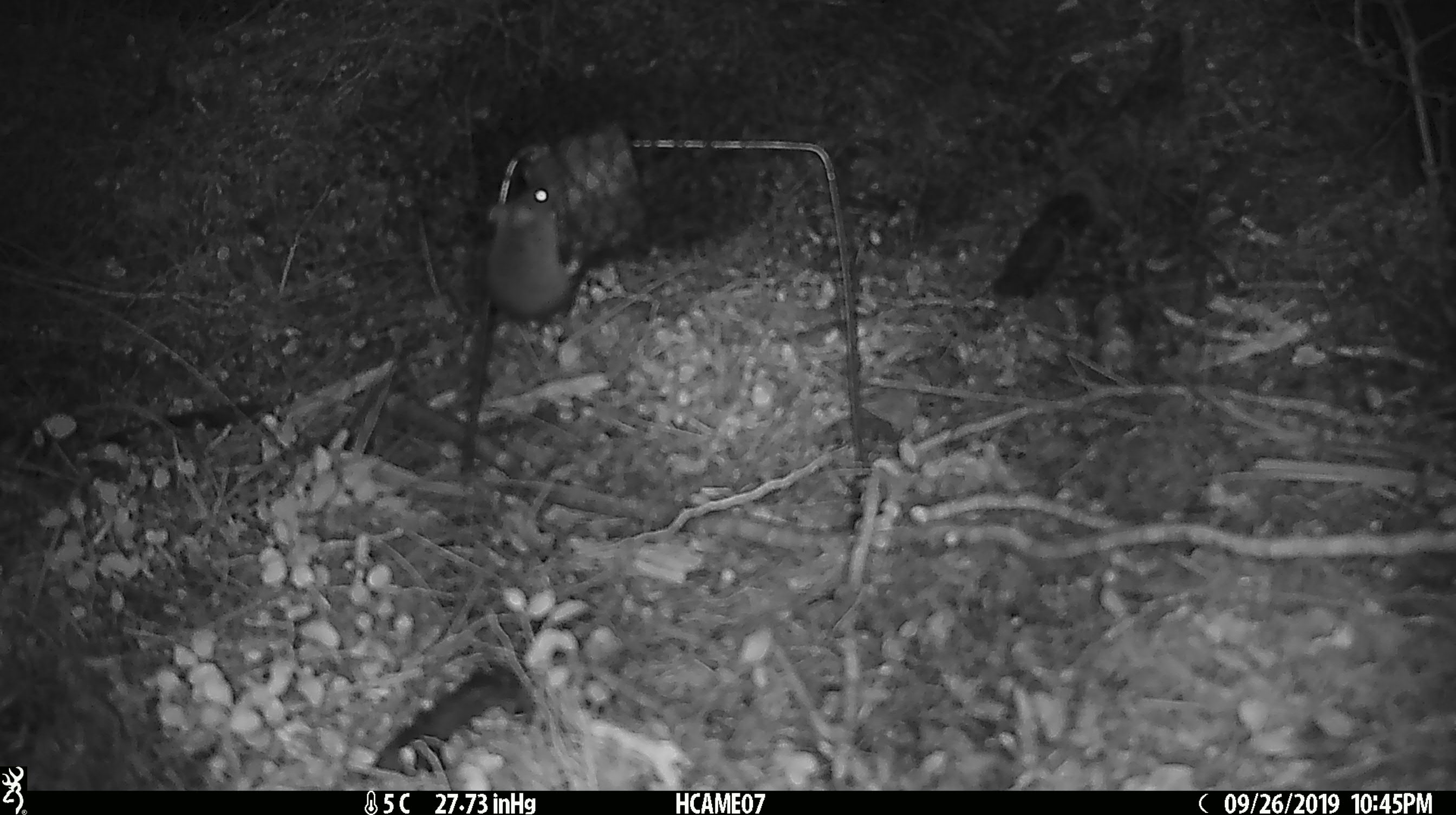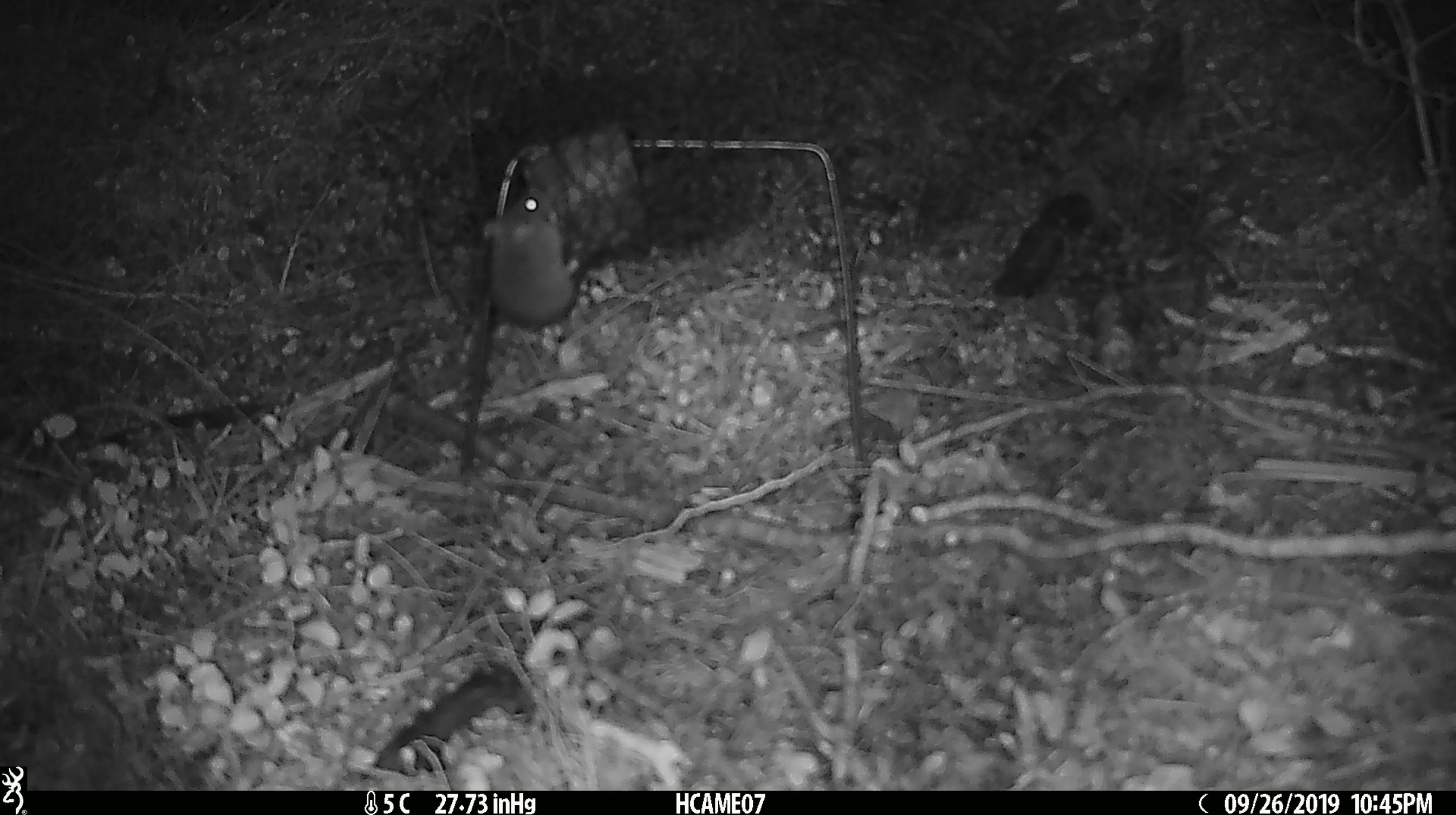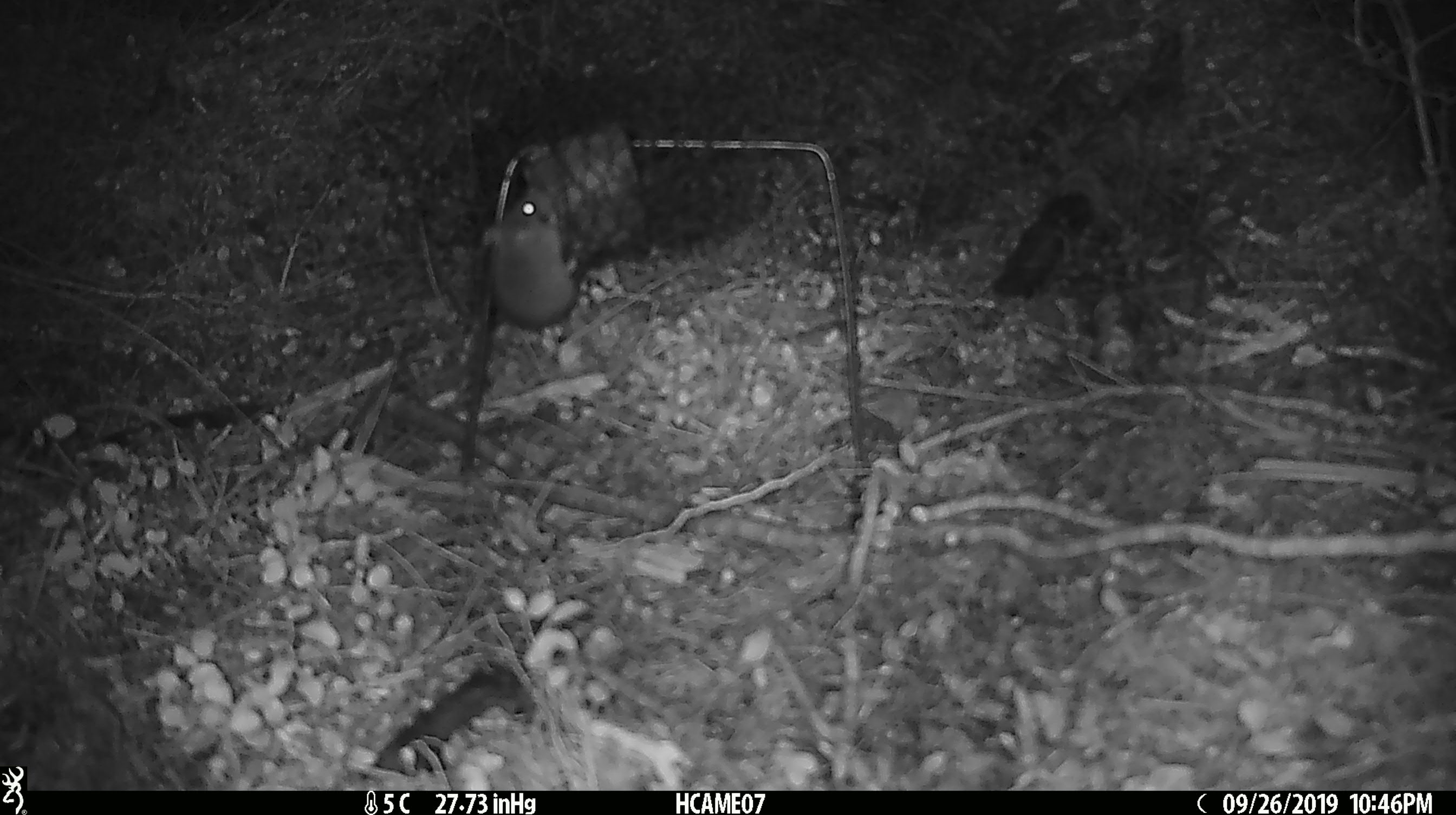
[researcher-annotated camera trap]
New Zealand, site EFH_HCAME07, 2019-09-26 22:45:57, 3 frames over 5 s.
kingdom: Animalia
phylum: Chordata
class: Mammalia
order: Rodentia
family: Muridae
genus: Mus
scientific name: Mus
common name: mouse